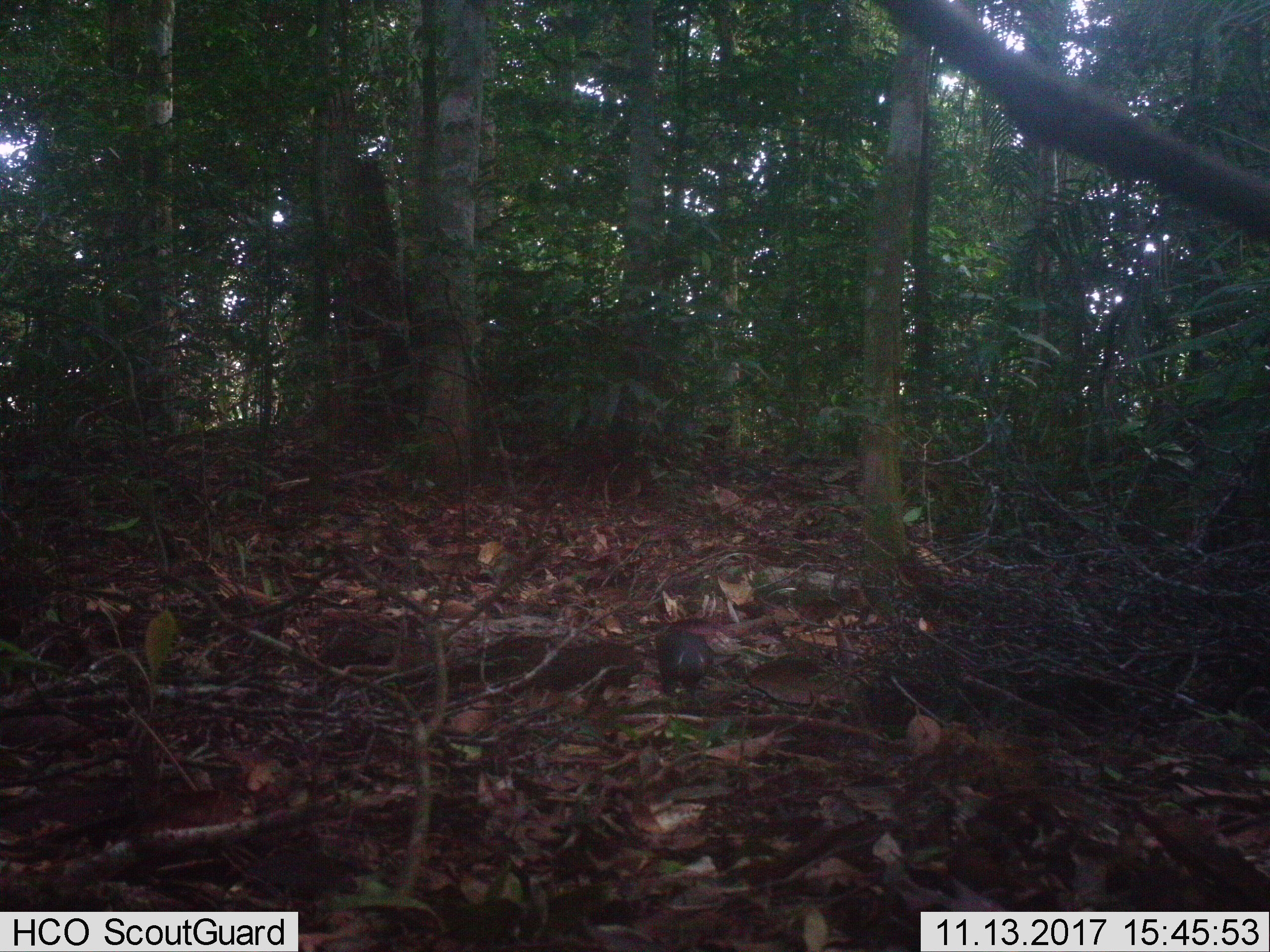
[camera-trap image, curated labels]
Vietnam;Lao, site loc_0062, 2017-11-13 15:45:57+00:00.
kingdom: Animalia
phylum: Chordata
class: Aves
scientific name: Aves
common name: bird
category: unidentified bird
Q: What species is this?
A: Unidentified bird (bird) (Aves).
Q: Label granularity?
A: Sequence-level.